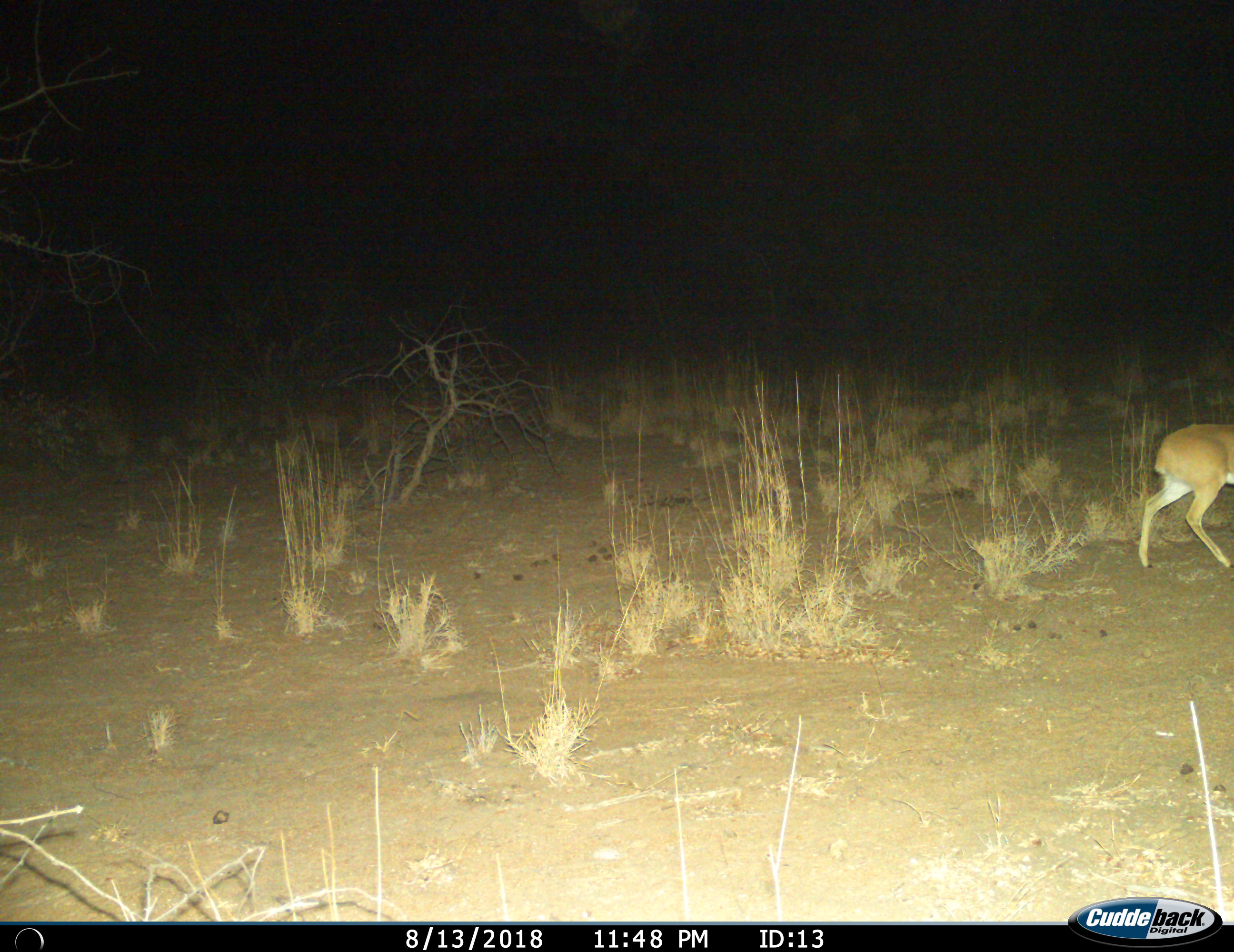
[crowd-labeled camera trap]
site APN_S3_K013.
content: unidentified animal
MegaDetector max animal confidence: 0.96